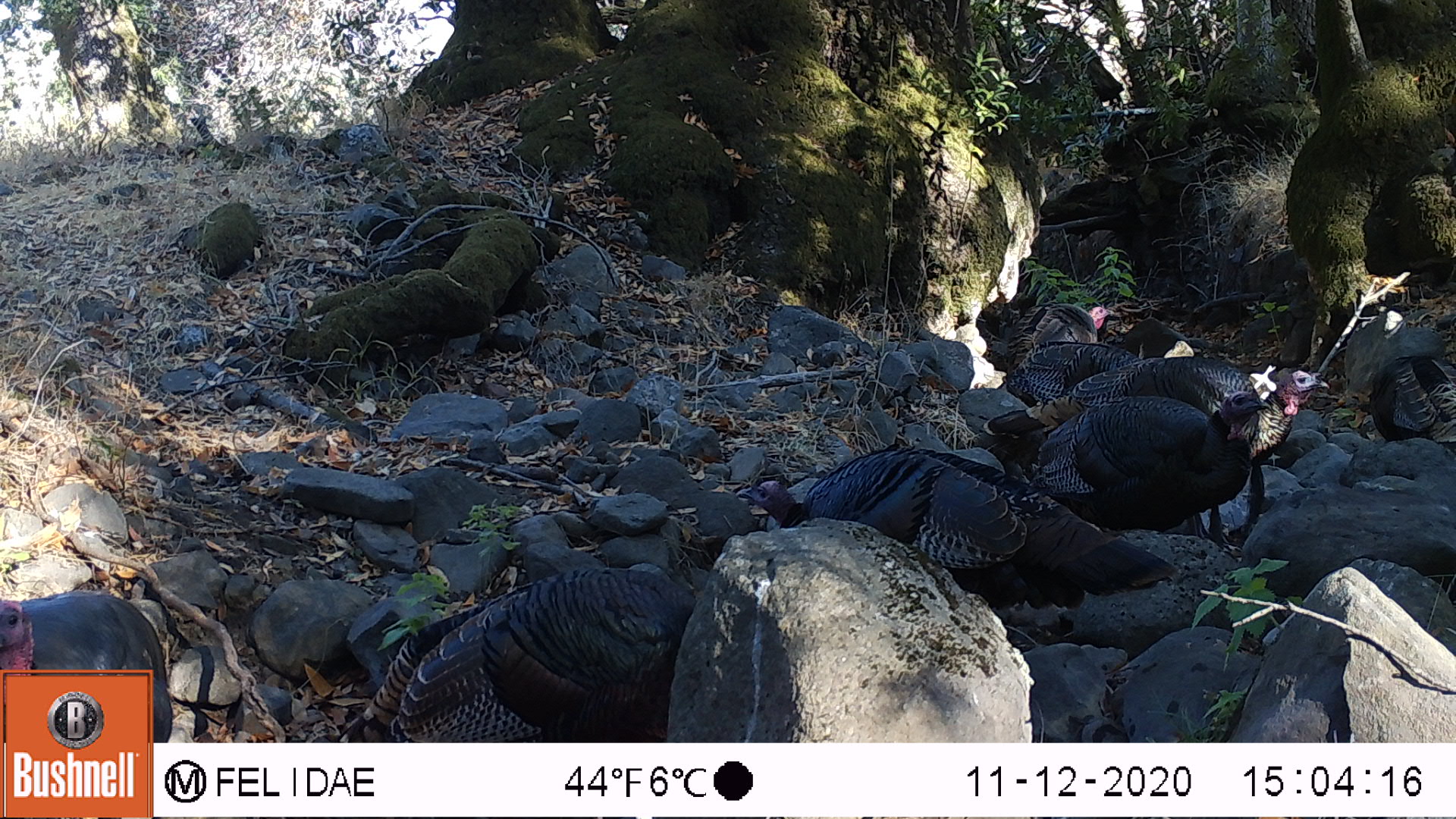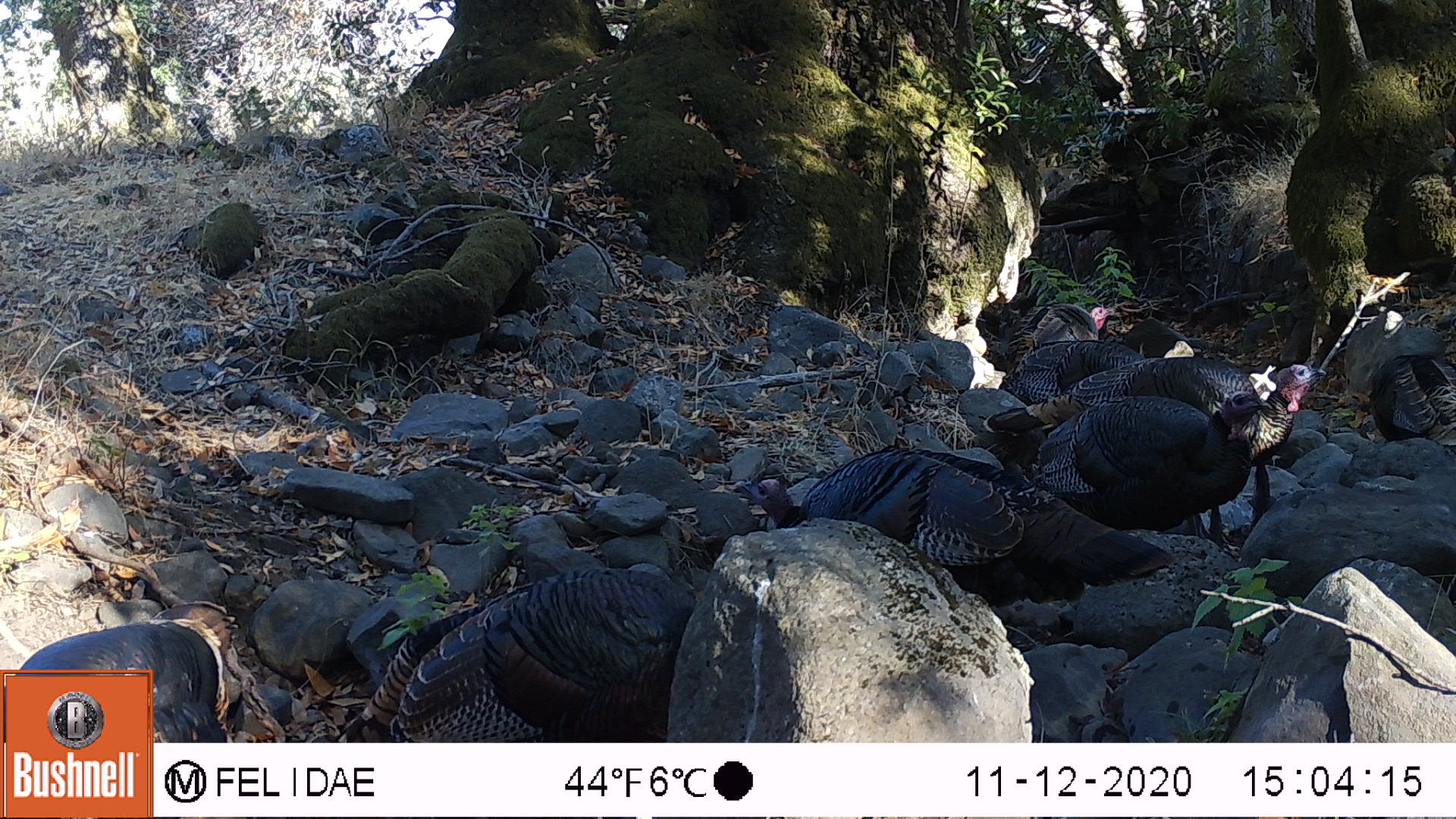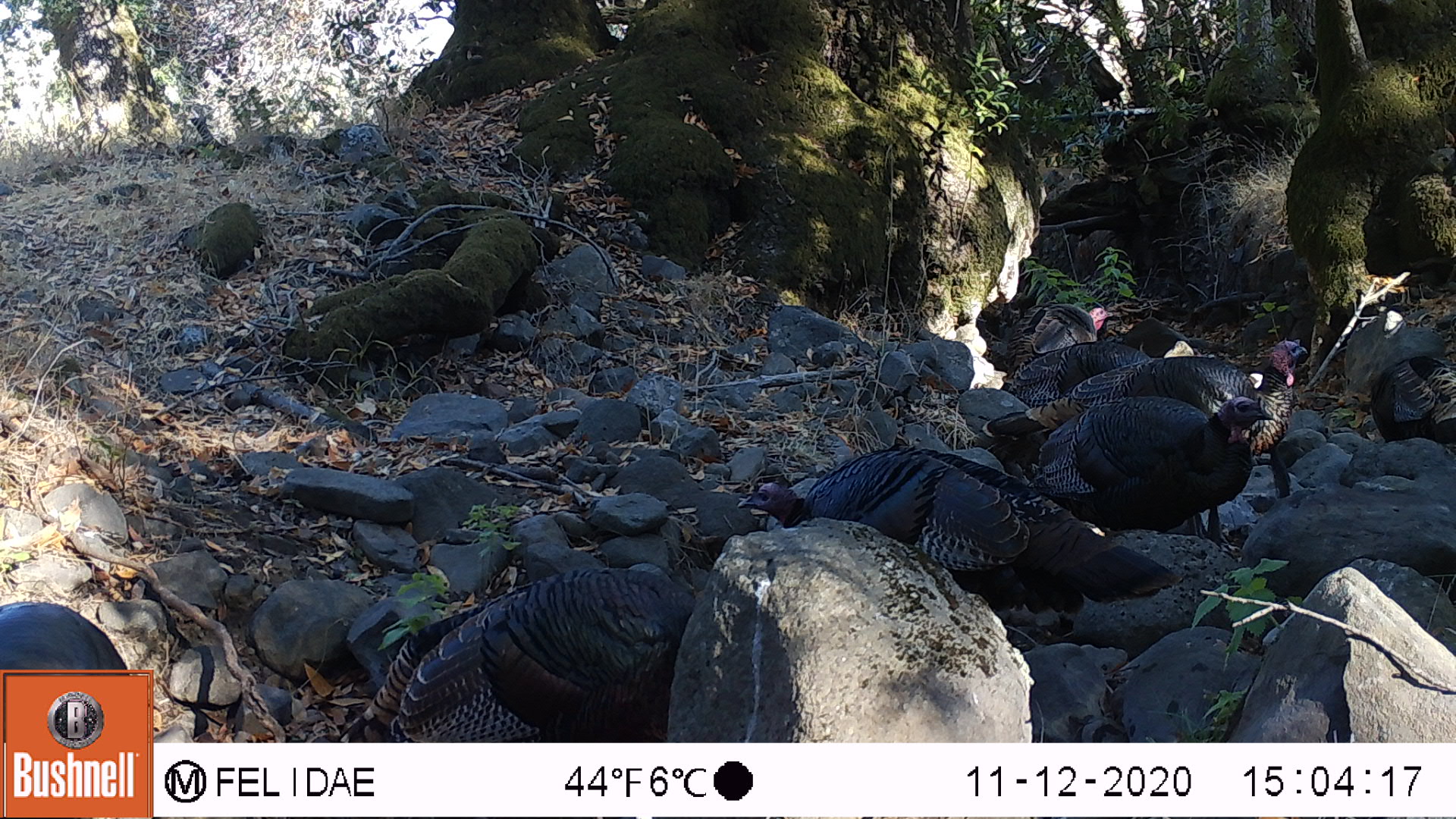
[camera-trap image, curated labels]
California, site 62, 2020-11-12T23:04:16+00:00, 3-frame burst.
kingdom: Animalia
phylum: Chordata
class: Aves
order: Galliformes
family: Phasianidae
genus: Meleagris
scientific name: Meleagris gallopavo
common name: turkey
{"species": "turkey (Meleagris gallopavo)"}